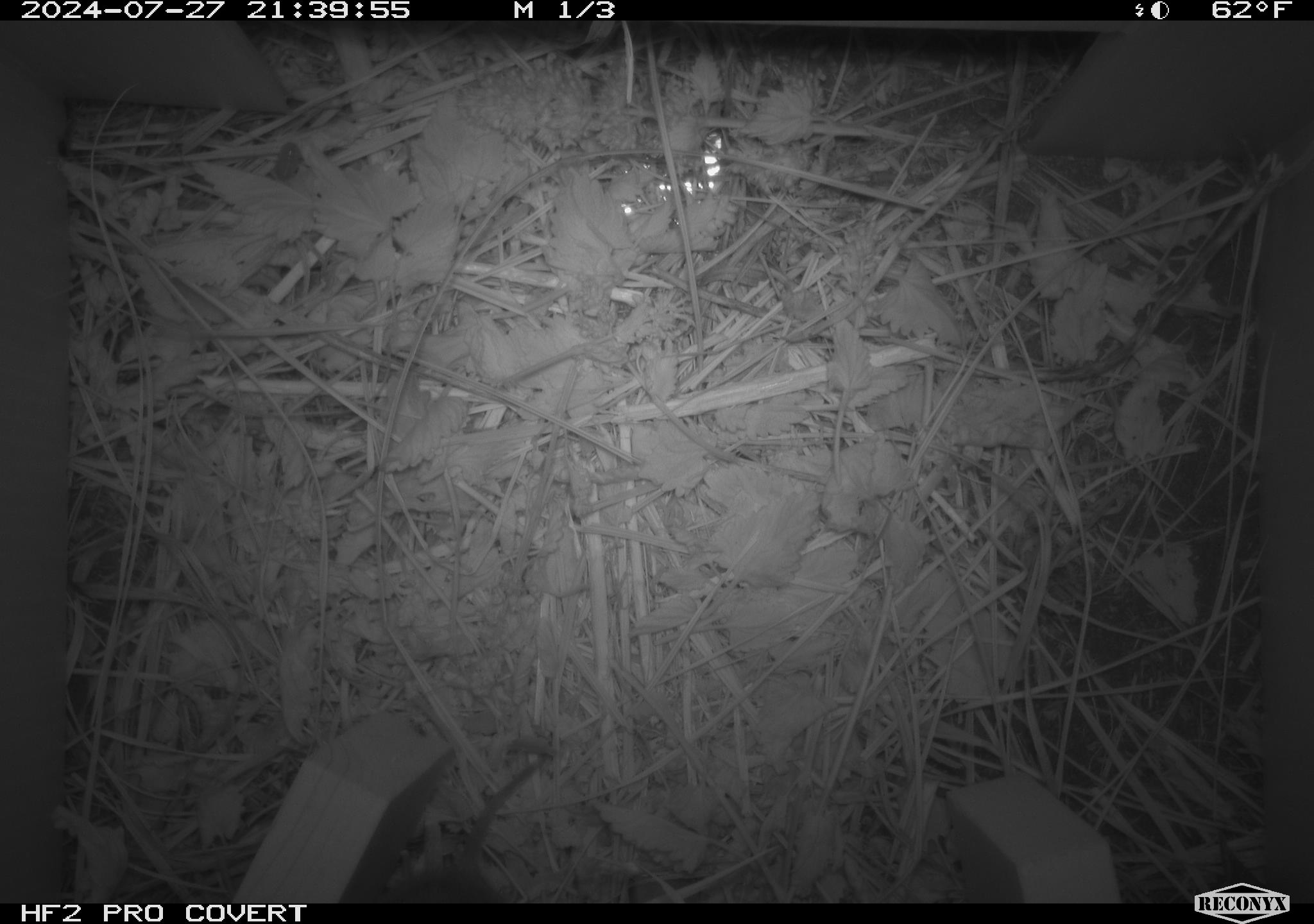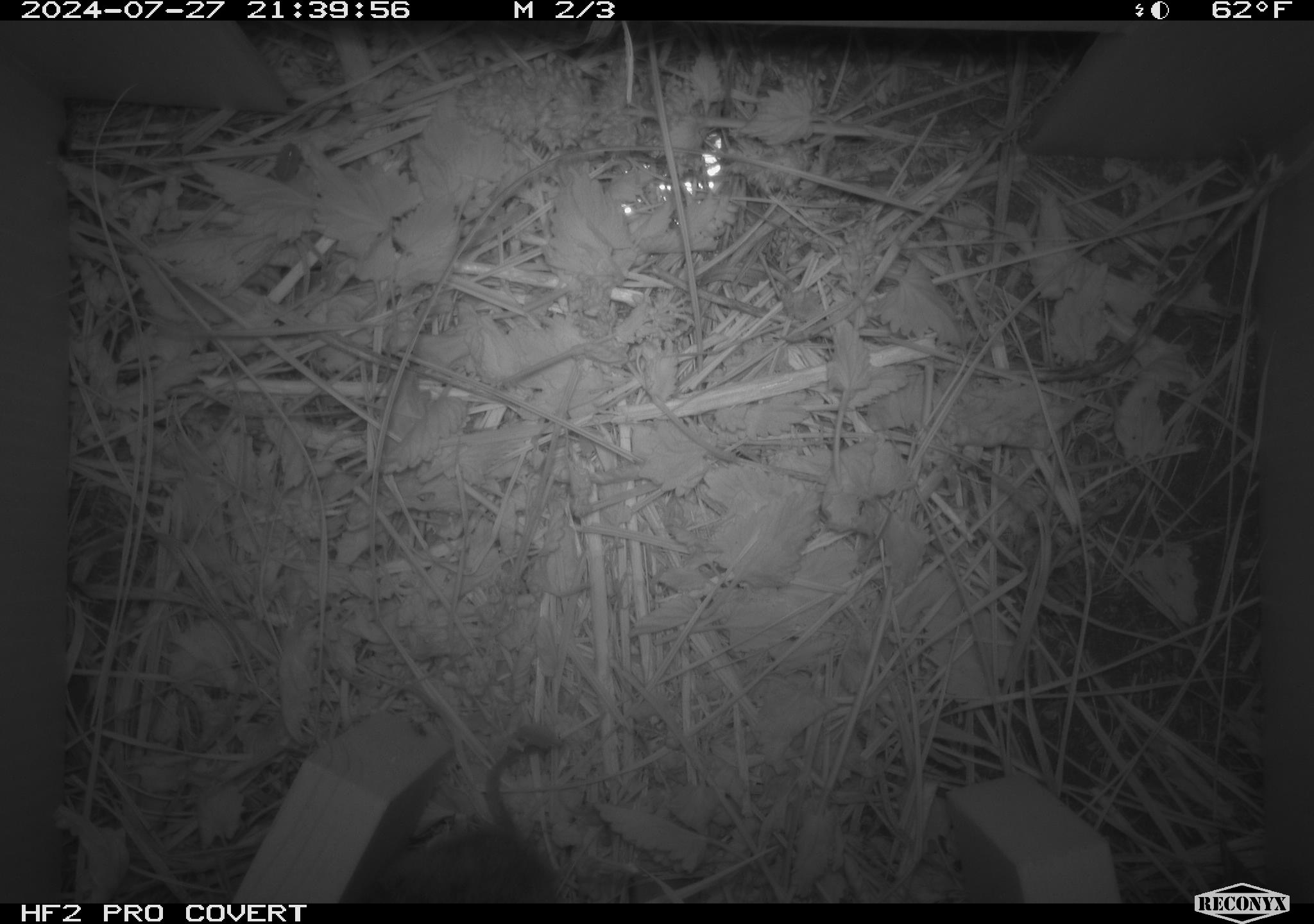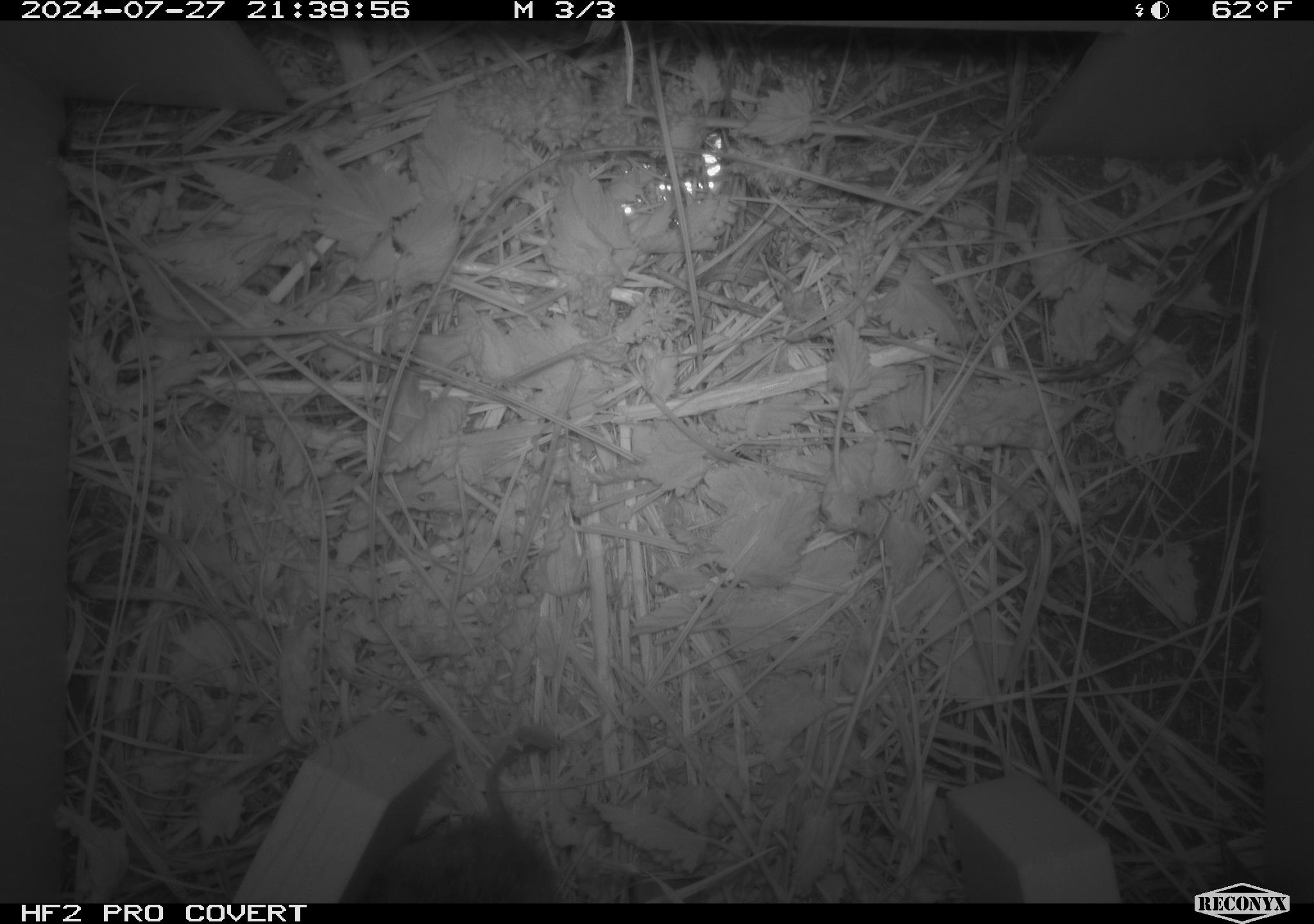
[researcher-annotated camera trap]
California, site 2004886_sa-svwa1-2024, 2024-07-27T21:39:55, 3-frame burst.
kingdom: Animalia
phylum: Chordata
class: Mammalia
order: Rodentia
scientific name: Rodentia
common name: mouse species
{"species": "mouse species (Rodentia)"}